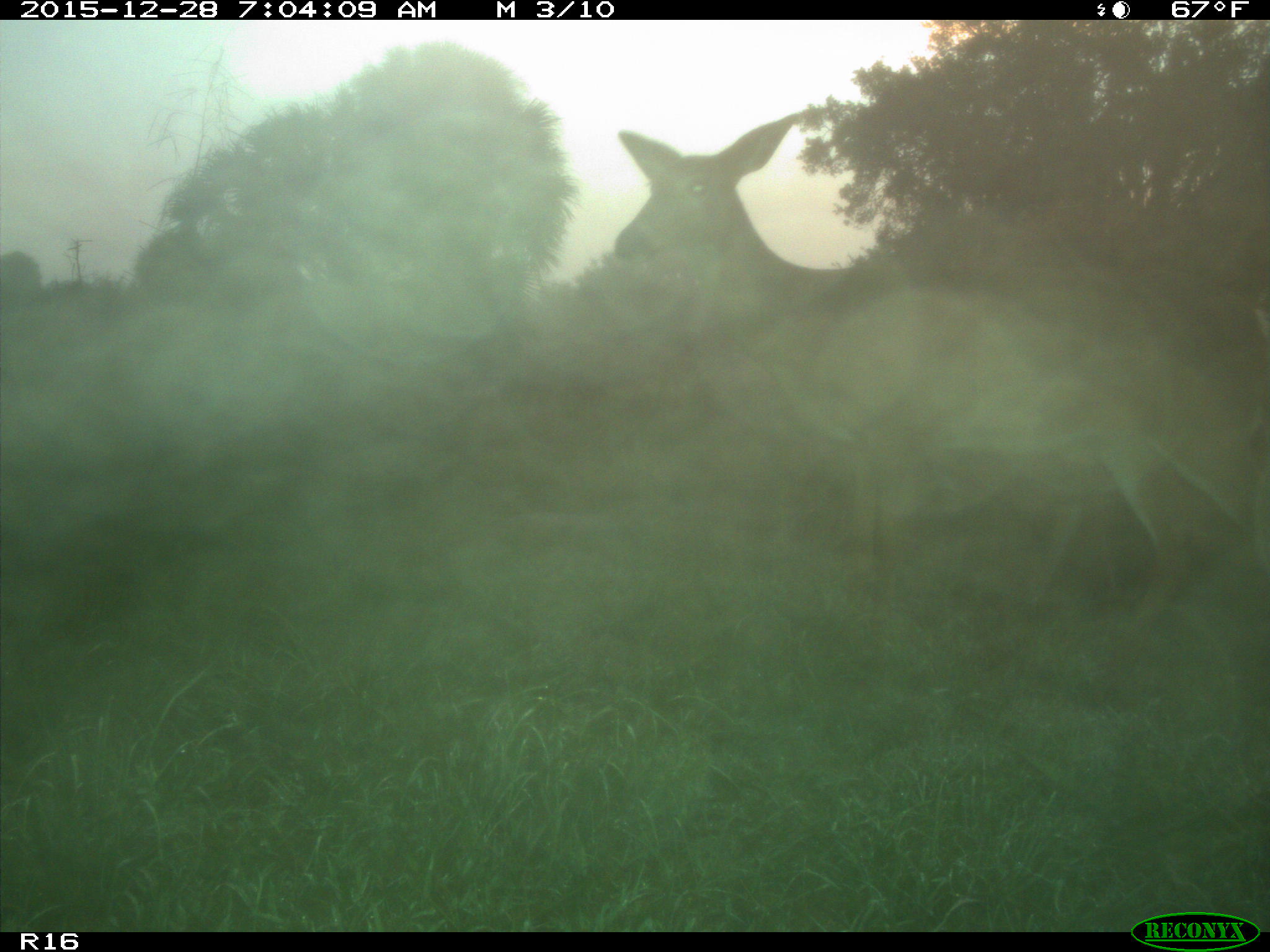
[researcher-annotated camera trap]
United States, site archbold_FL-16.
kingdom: Animalia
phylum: Chordata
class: Mammalia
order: Artiodactyla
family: Cervidae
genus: Odocoileus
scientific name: Odocoileus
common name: deer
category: unidentified deer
Unidentified deer (deer) (Odocoileus).